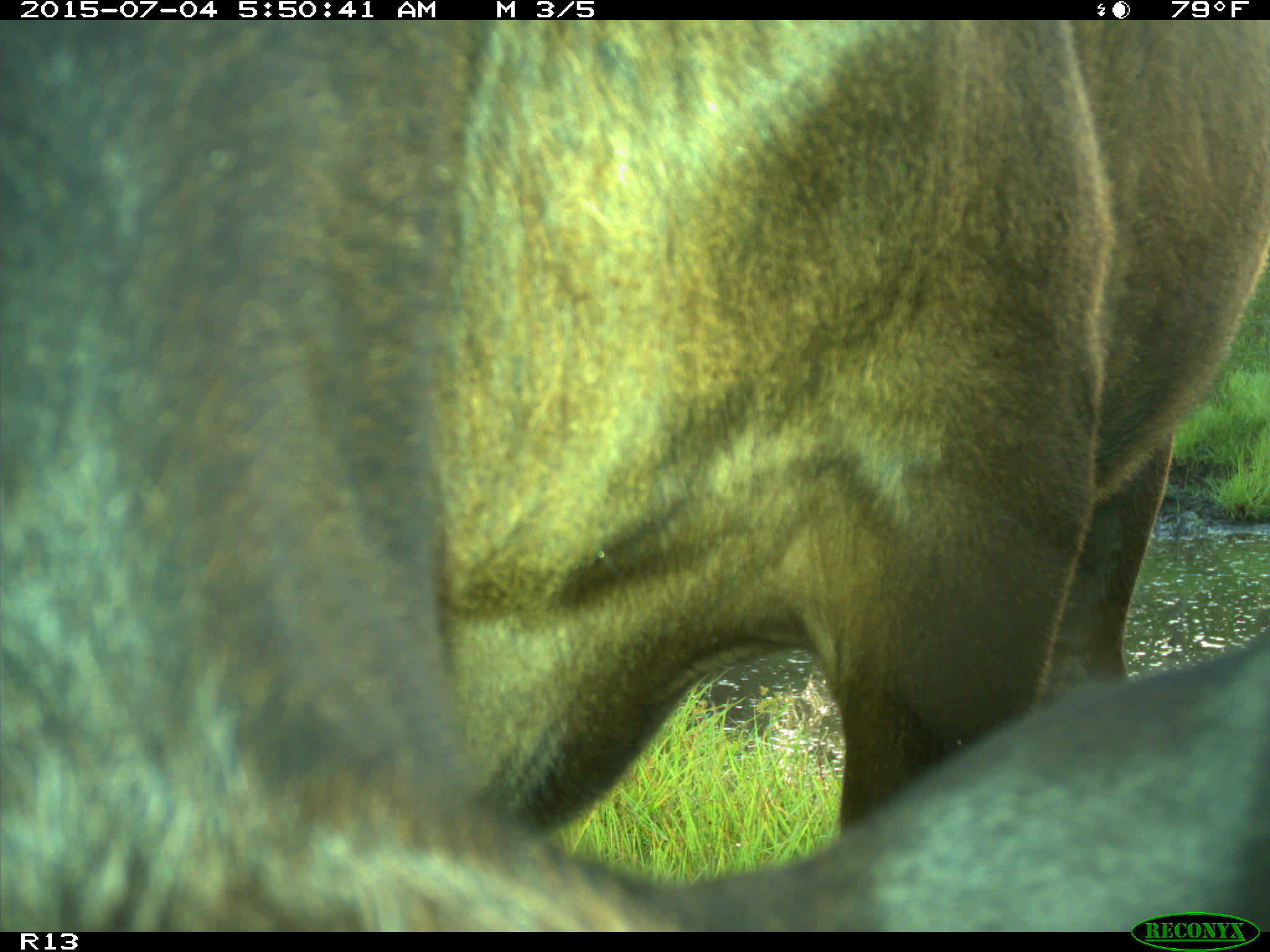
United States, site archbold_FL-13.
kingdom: Animalia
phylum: Chordata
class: Mammalia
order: Artiodactyla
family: Bovidae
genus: Bos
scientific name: Bos taurus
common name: domestic cow